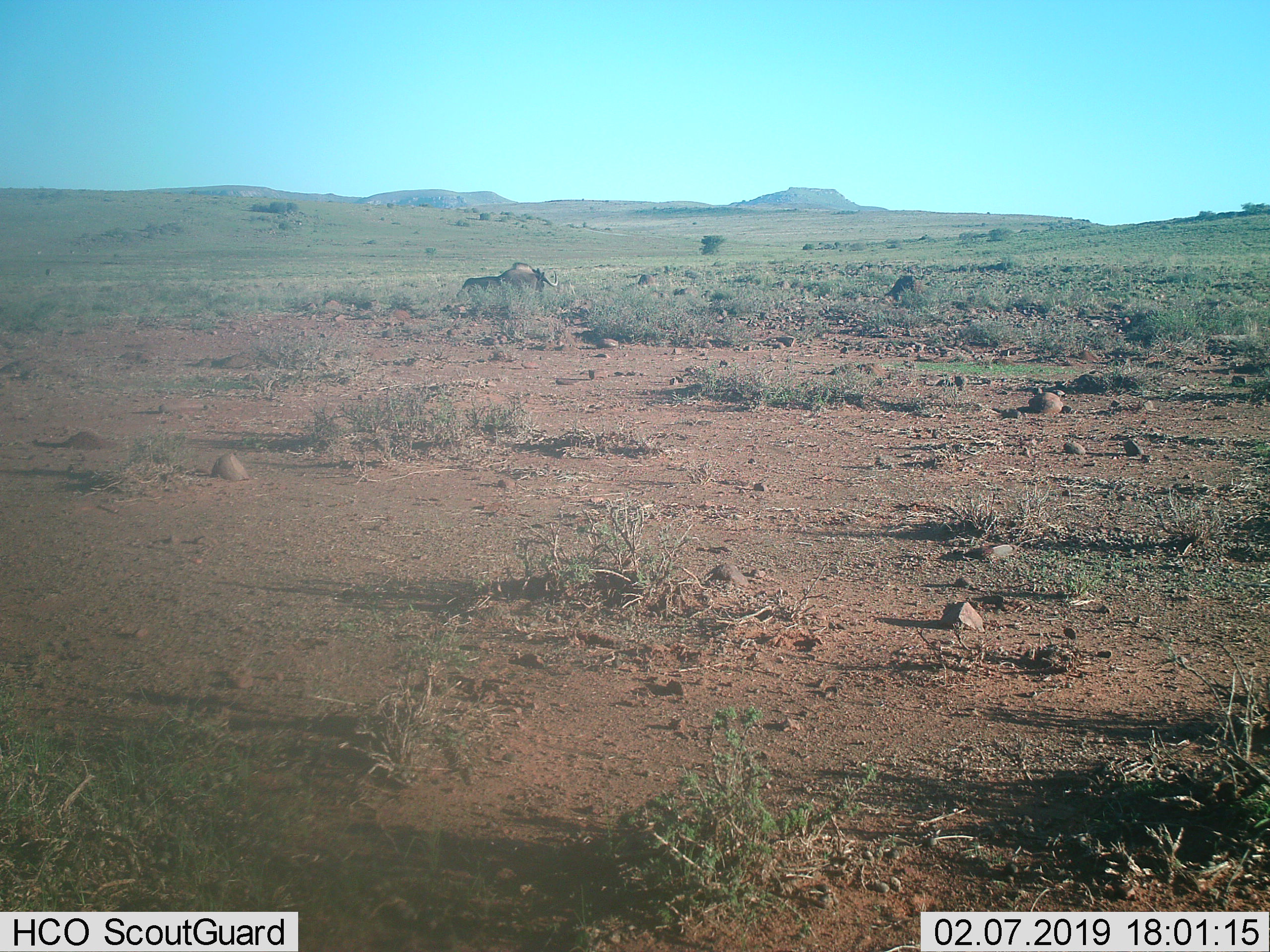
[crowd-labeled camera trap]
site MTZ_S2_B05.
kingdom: Animalia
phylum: Chordata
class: Mammalia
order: Artiodactyla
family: Bovidae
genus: Connochaetes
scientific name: Connochaetes gnou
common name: black wildebeest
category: wildebeestblack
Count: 1.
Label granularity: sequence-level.